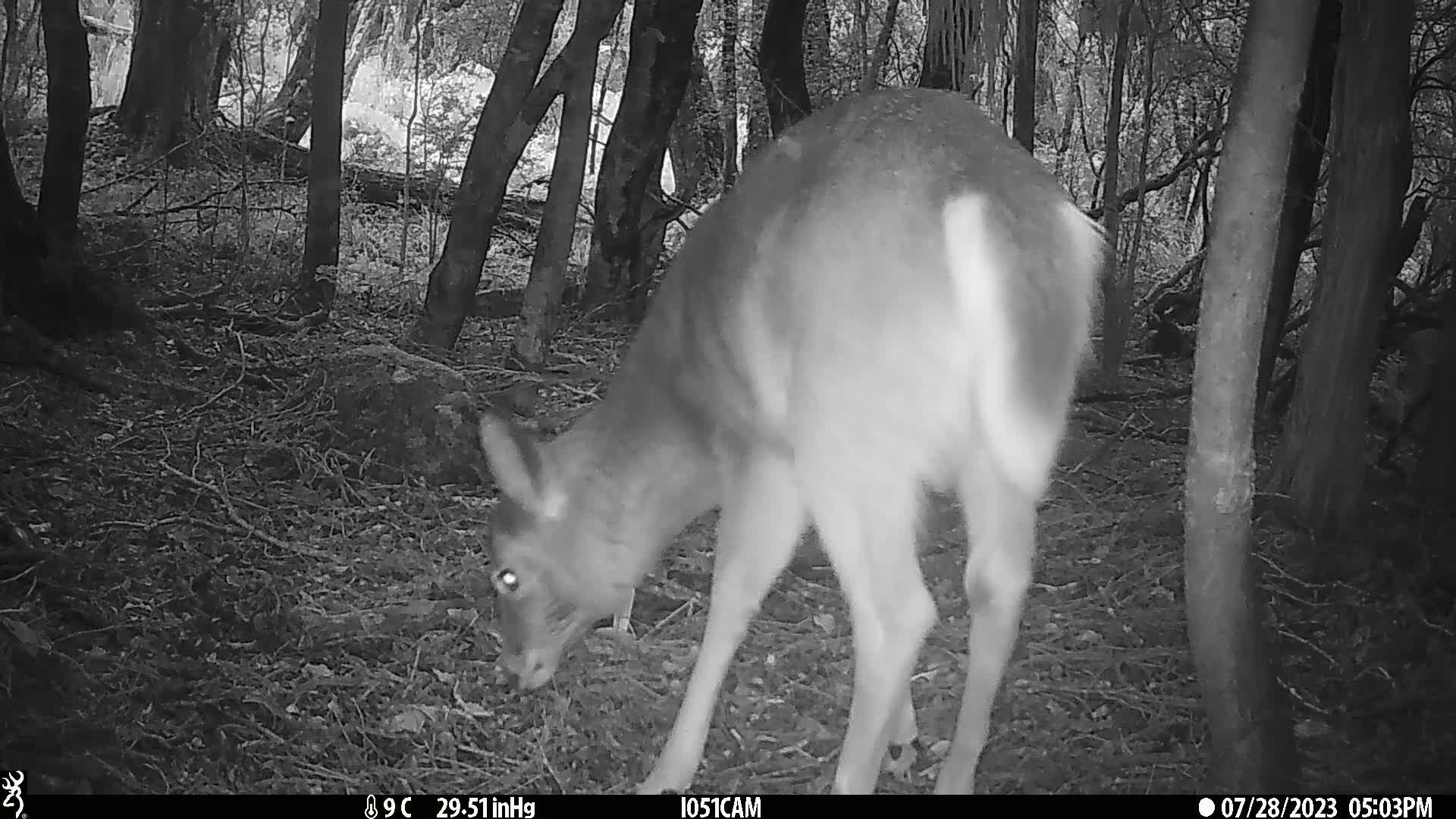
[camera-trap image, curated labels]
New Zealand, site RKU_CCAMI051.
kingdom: Animalia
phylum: Chordata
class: Mammalia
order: Artiodactyla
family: Cervidae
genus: Odocoileus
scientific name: Odocoileus virginianus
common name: white-tailed deer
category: white tailed deer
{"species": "white tailed deer (white-tailed deer) (Odocoileus virginianus)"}